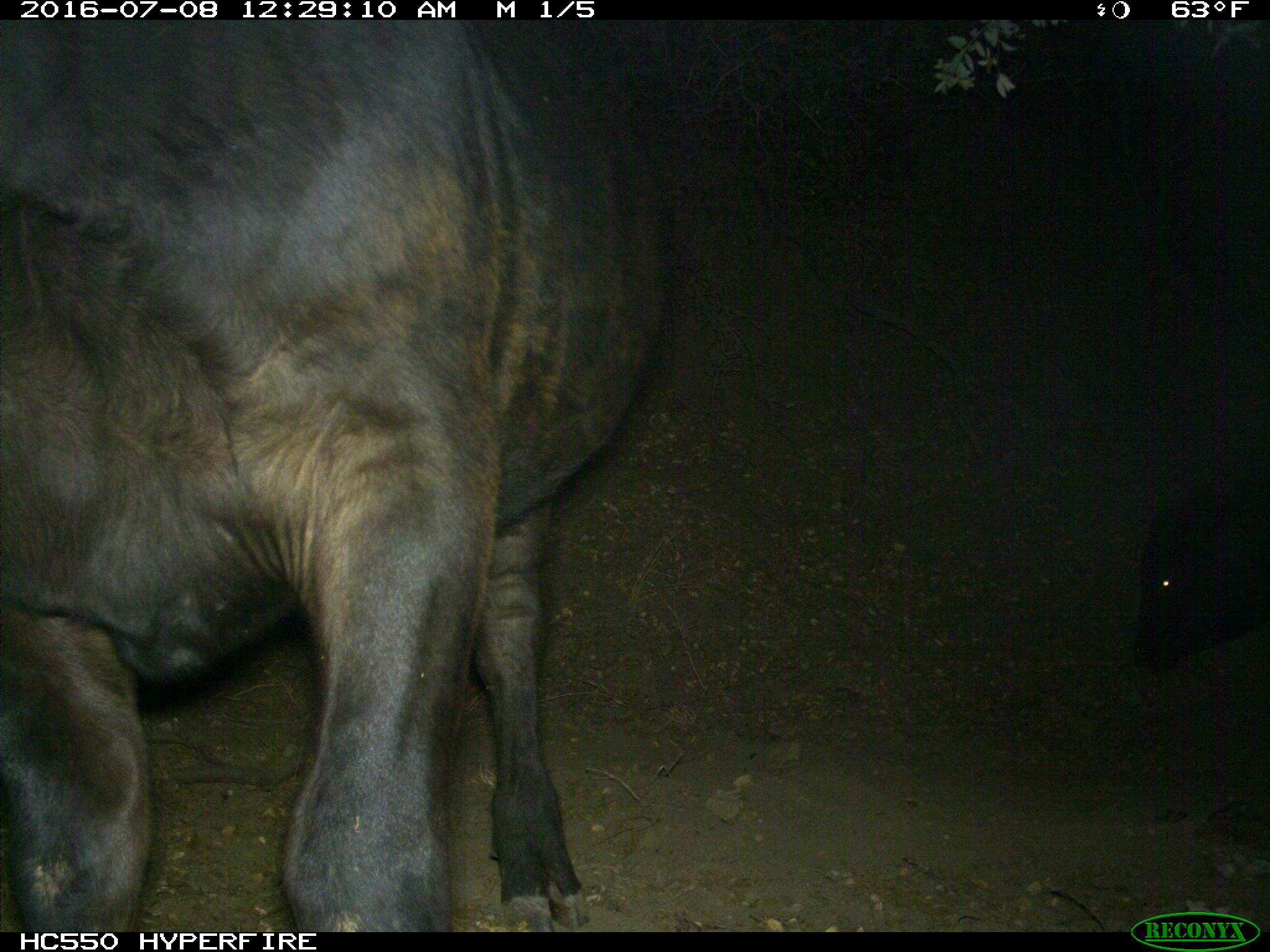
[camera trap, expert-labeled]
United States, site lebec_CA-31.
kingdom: Animalia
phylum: Chordata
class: Mammalia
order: Artiodactyla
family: Bovidae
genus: Bos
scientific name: Bos taurus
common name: domestic cow